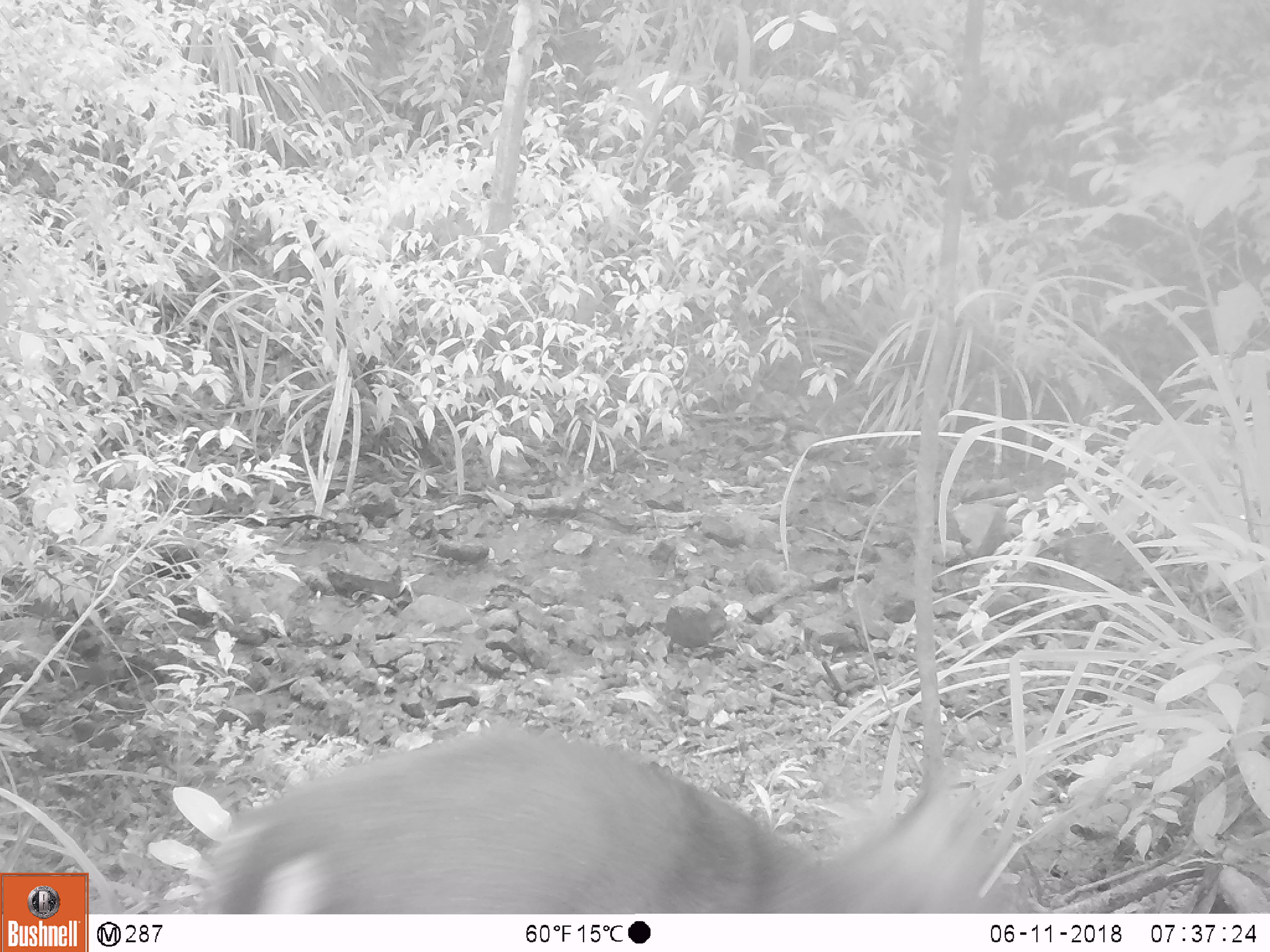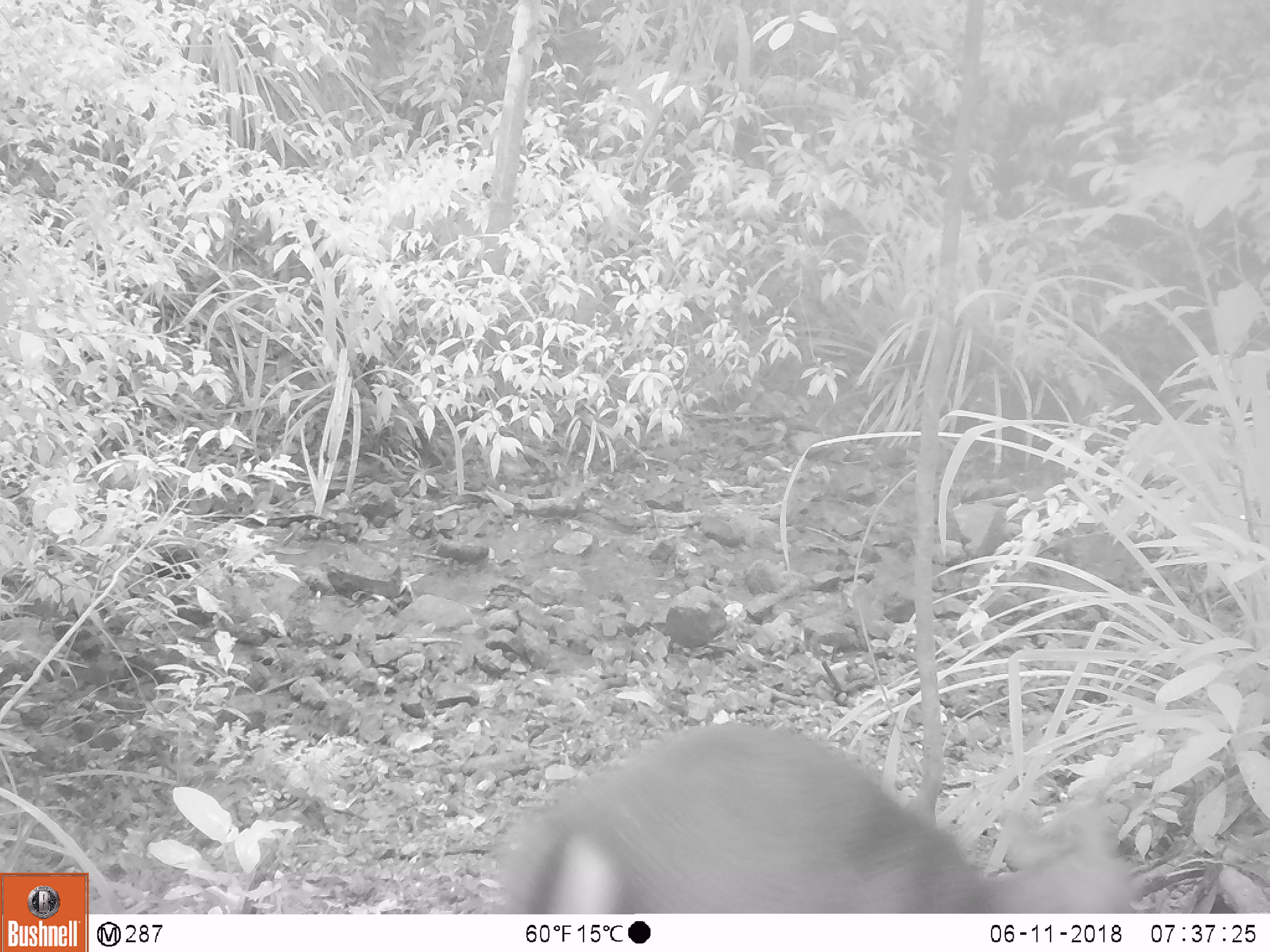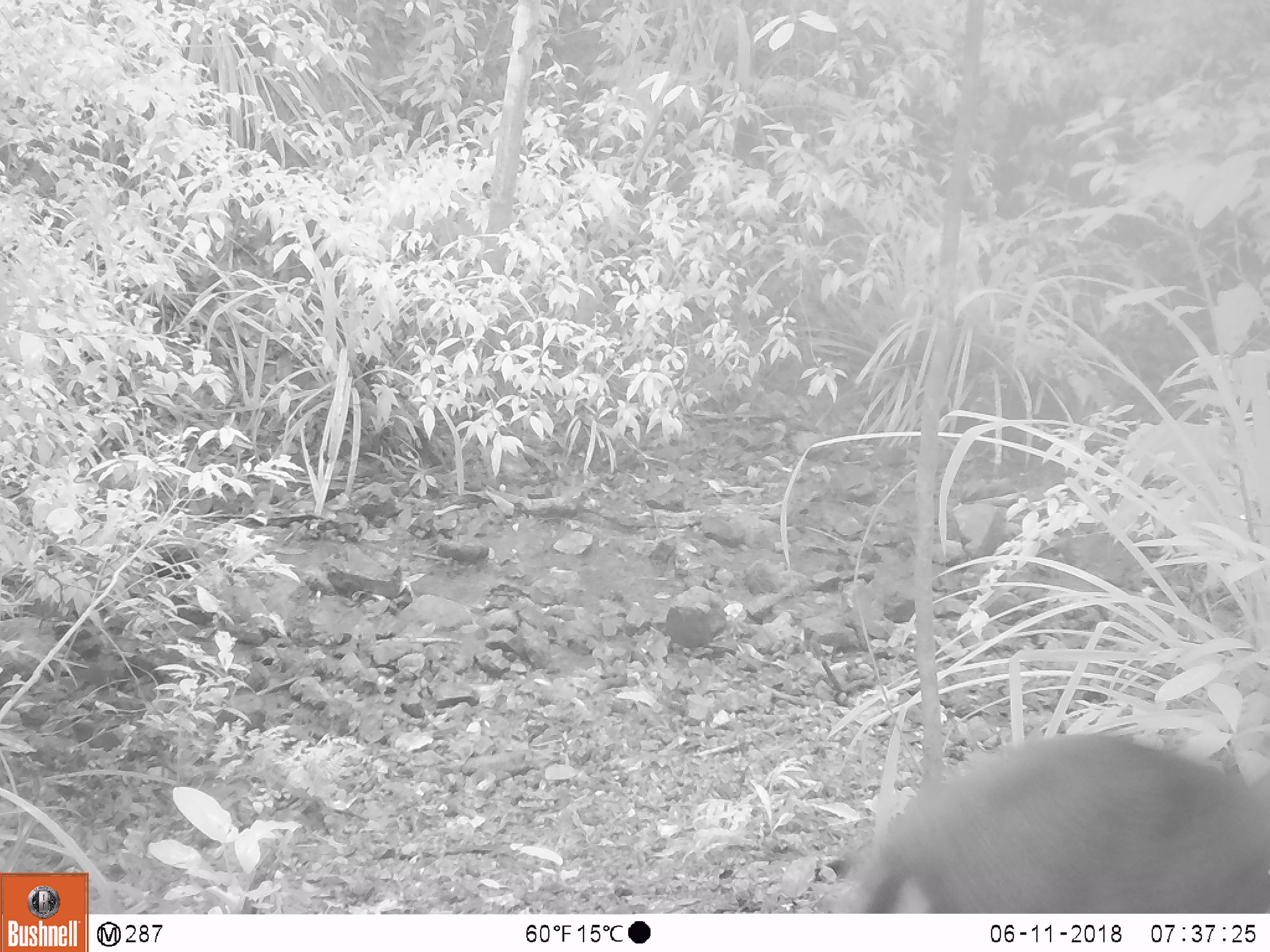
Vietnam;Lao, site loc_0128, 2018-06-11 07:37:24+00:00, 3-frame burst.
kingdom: Animalia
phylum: Chordata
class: Mammalia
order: Artiodactyla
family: Cervidae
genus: Muntiacus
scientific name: Muntiacus rooseveltorum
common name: roosevelt's muntjac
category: roosevelts muntjac group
Roosevelts muntjac group (roosevelt's muntjac) (Muntiacus rooseveltorum). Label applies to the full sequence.